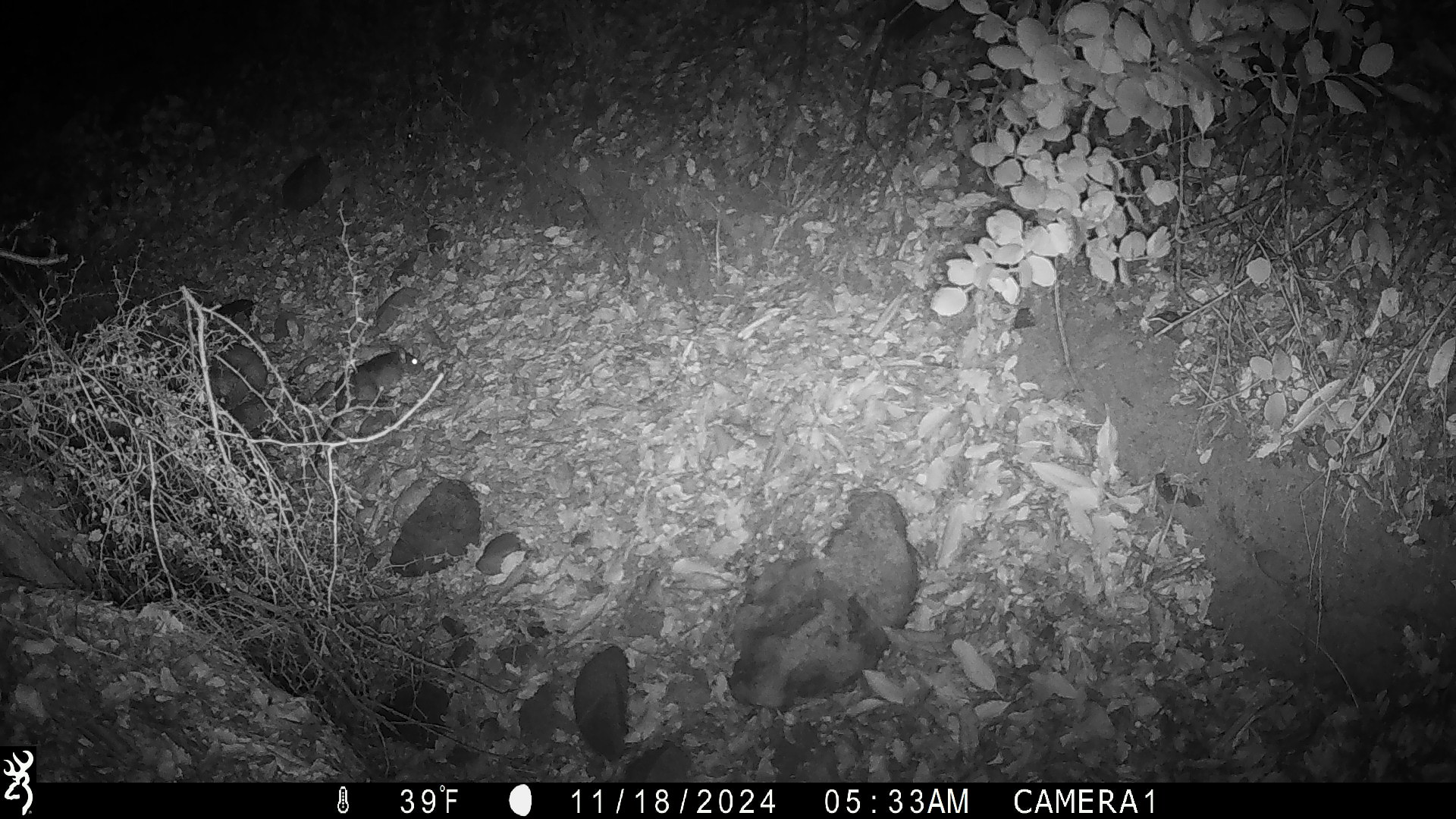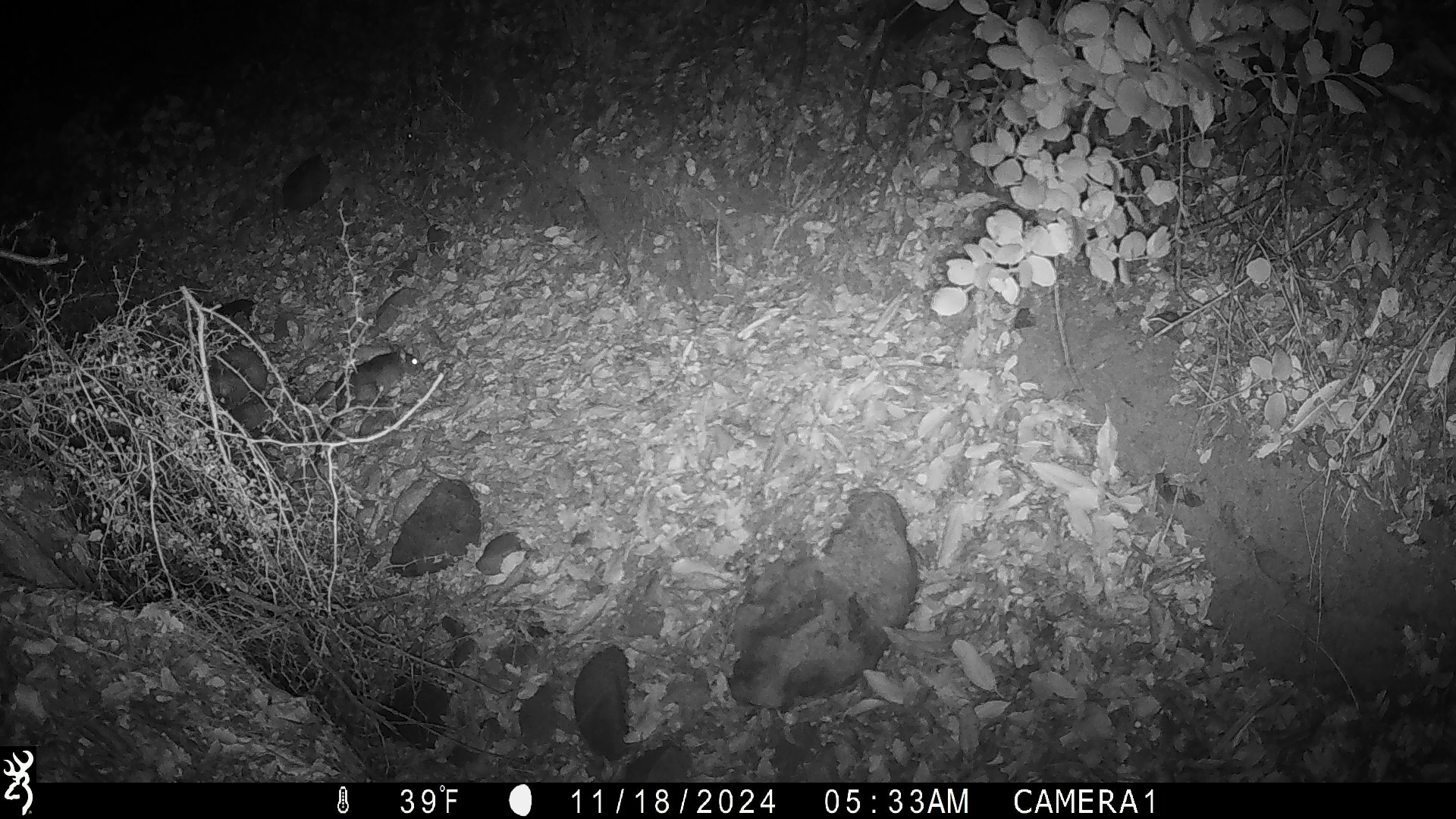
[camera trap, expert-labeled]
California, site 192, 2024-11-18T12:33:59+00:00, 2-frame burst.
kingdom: Animalia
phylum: Chordata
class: Mammalia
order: Rodentia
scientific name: Rodentia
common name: mouse or rat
Mouse or rat (Rodentia).